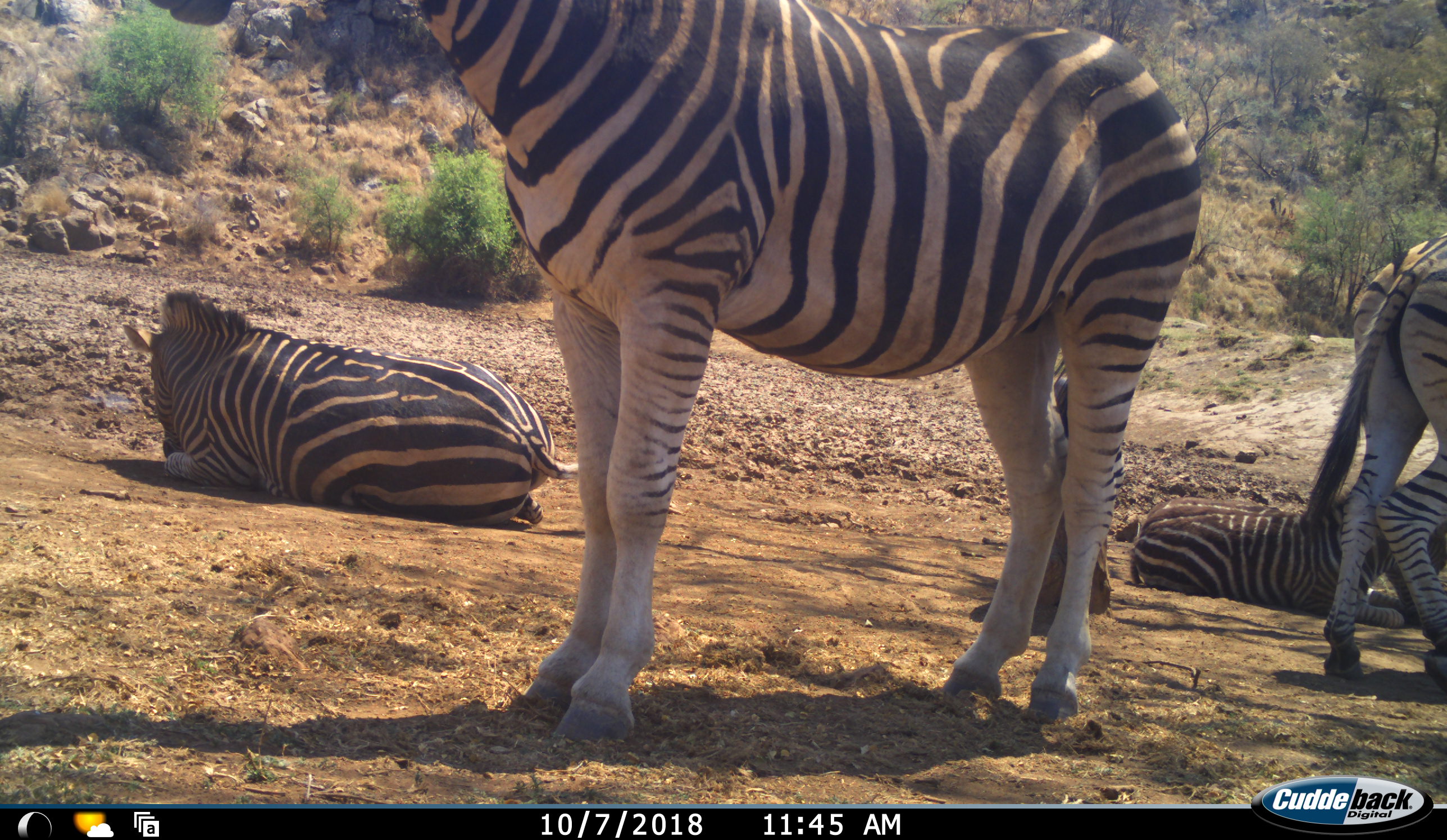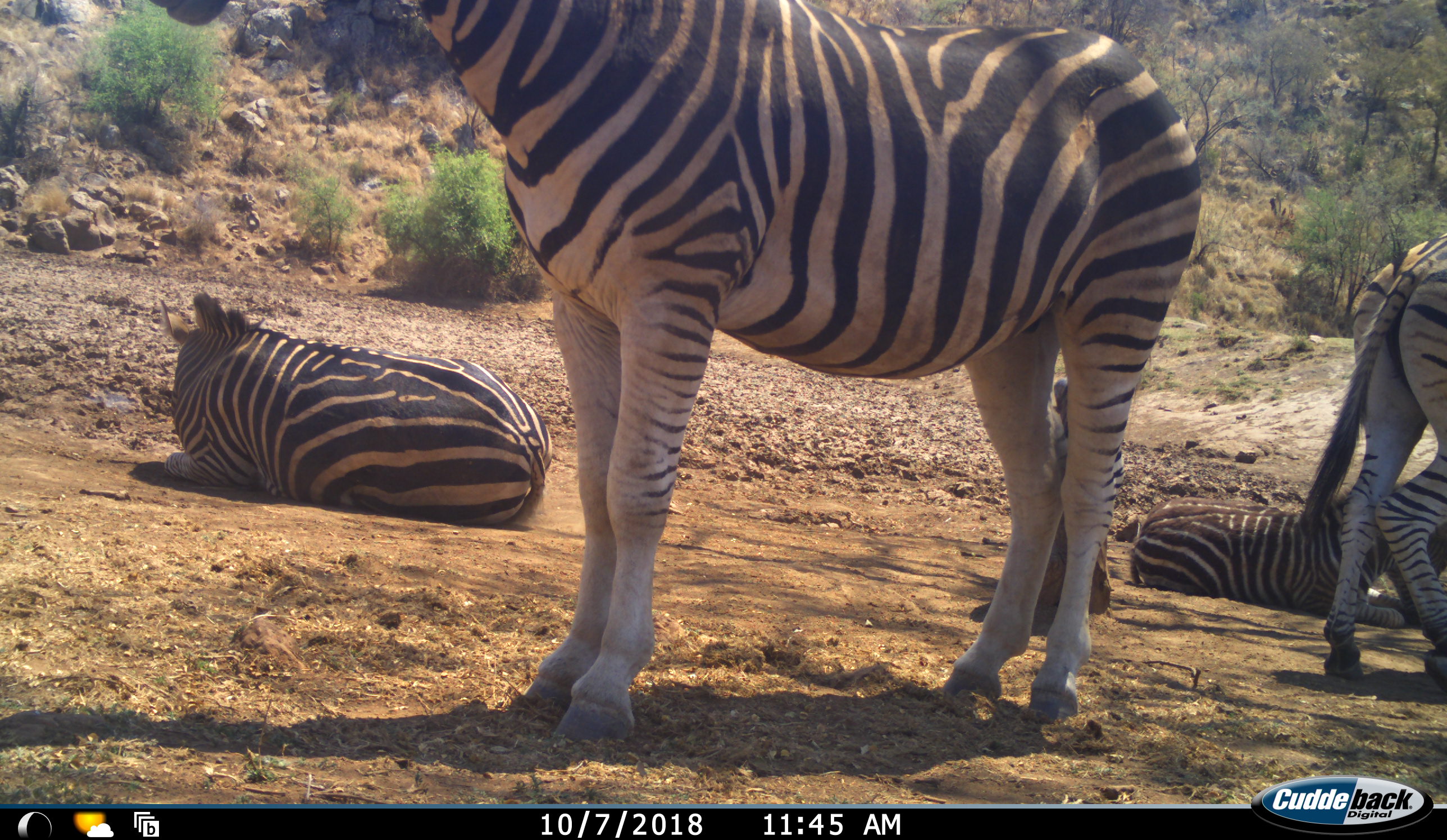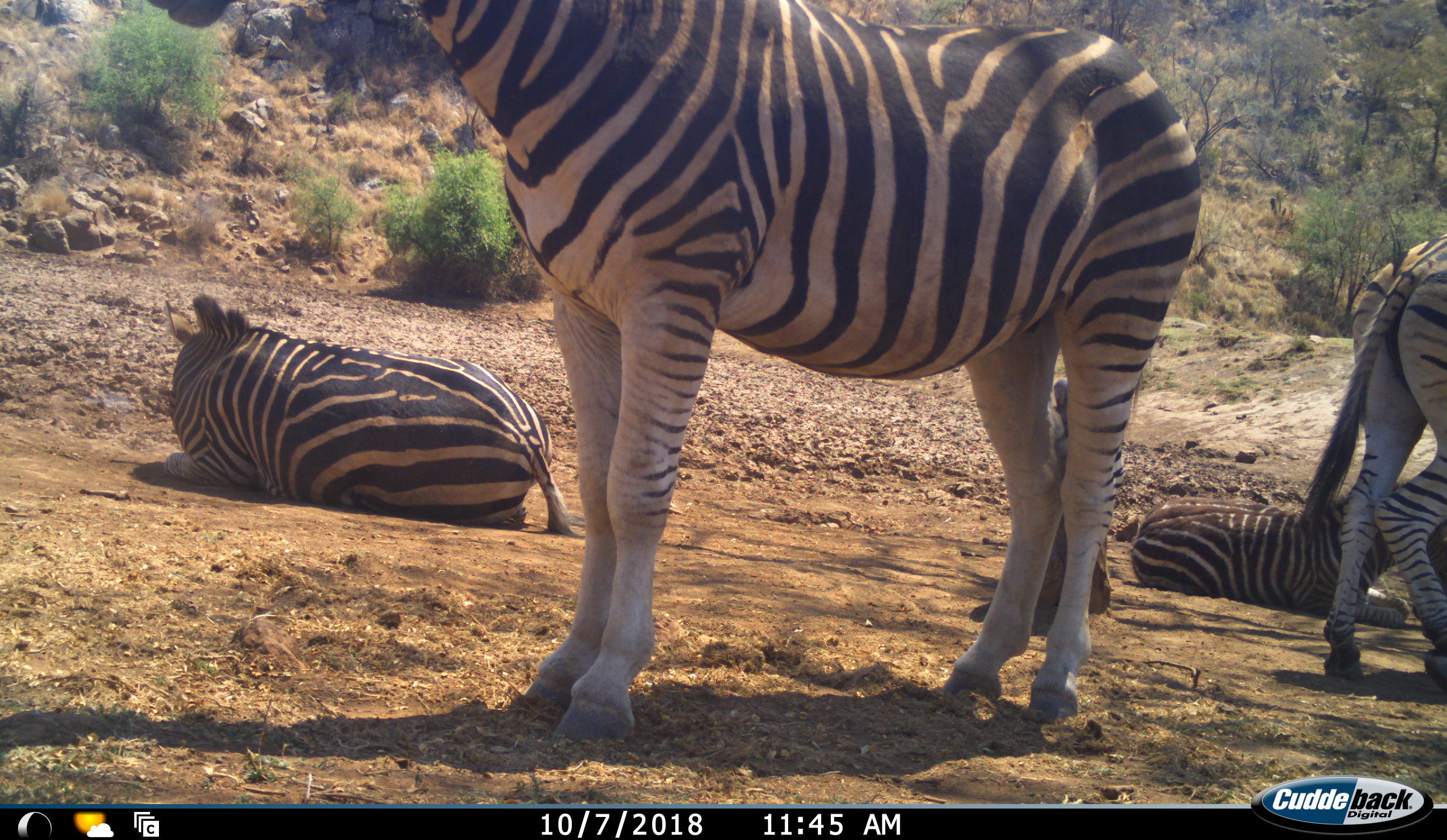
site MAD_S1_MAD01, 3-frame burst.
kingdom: Animalia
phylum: Chordata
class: Mammalia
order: Perissodactyla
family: Equidae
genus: Equus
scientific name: Equus quagga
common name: plains zebra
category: zebraplains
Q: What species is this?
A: Zebraplains (plains zebra) (Equus quagga).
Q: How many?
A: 4.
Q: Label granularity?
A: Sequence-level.